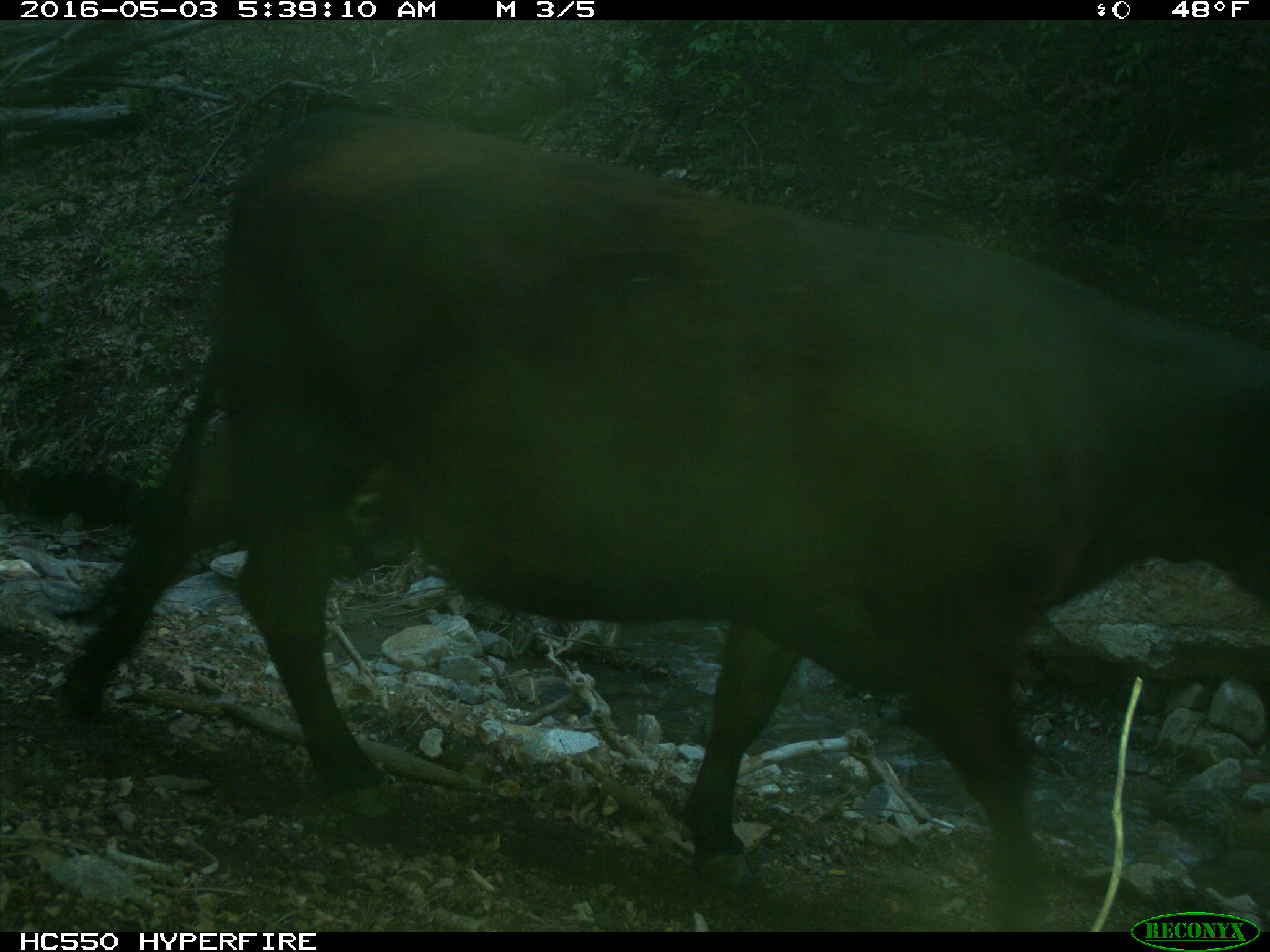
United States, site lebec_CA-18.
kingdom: Animalia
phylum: Chordata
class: Mammalia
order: Artiodactyla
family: Bovidae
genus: Bos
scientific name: Bos taurus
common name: domestic cow